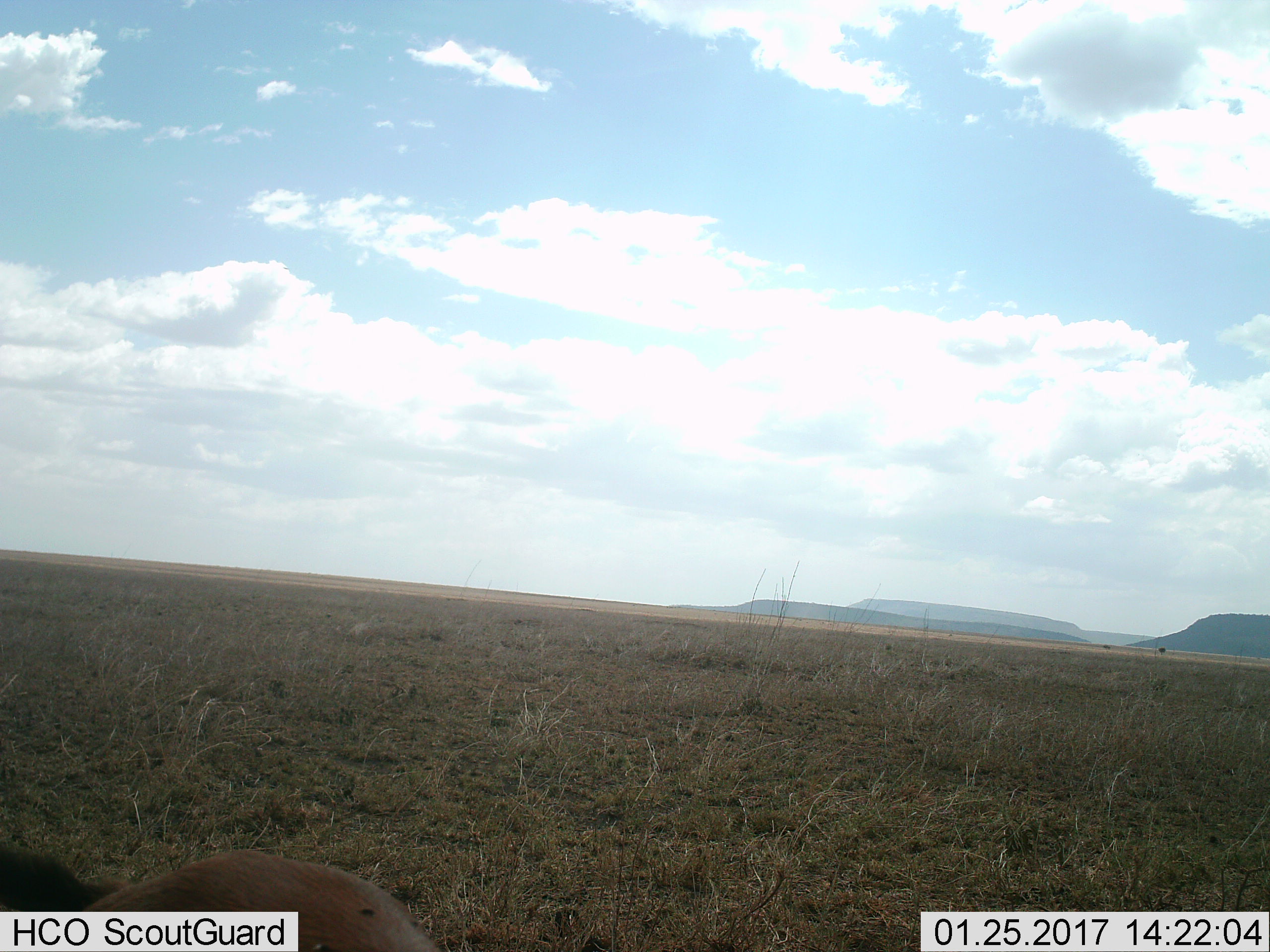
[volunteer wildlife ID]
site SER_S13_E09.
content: unidentified animal